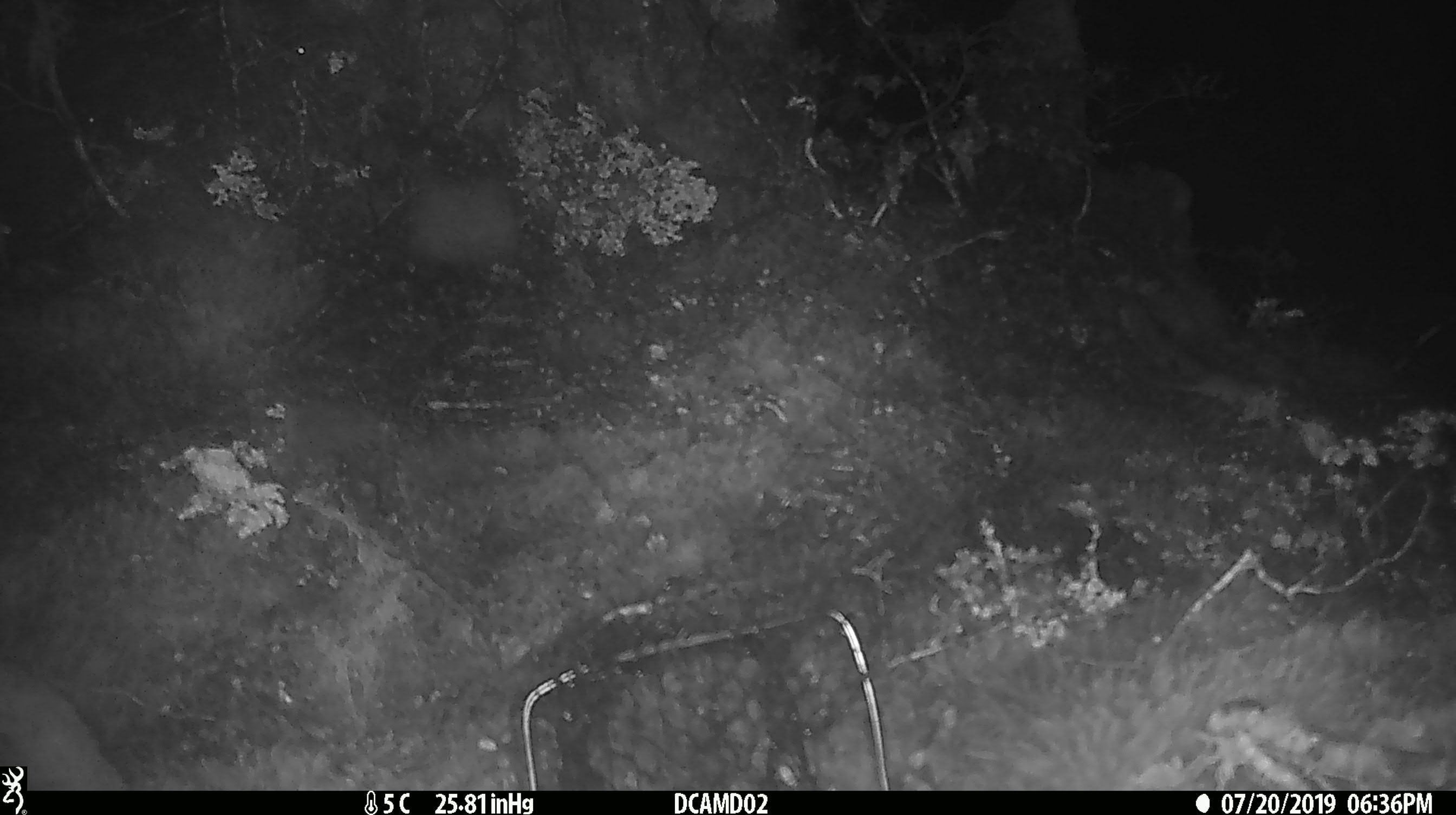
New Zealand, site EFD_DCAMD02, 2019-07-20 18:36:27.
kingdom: Animalia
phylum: Chordata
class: Mammalia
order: Rodentia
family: Muridae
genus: Mus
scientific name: Mus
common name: mouse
Mouse (Mus).